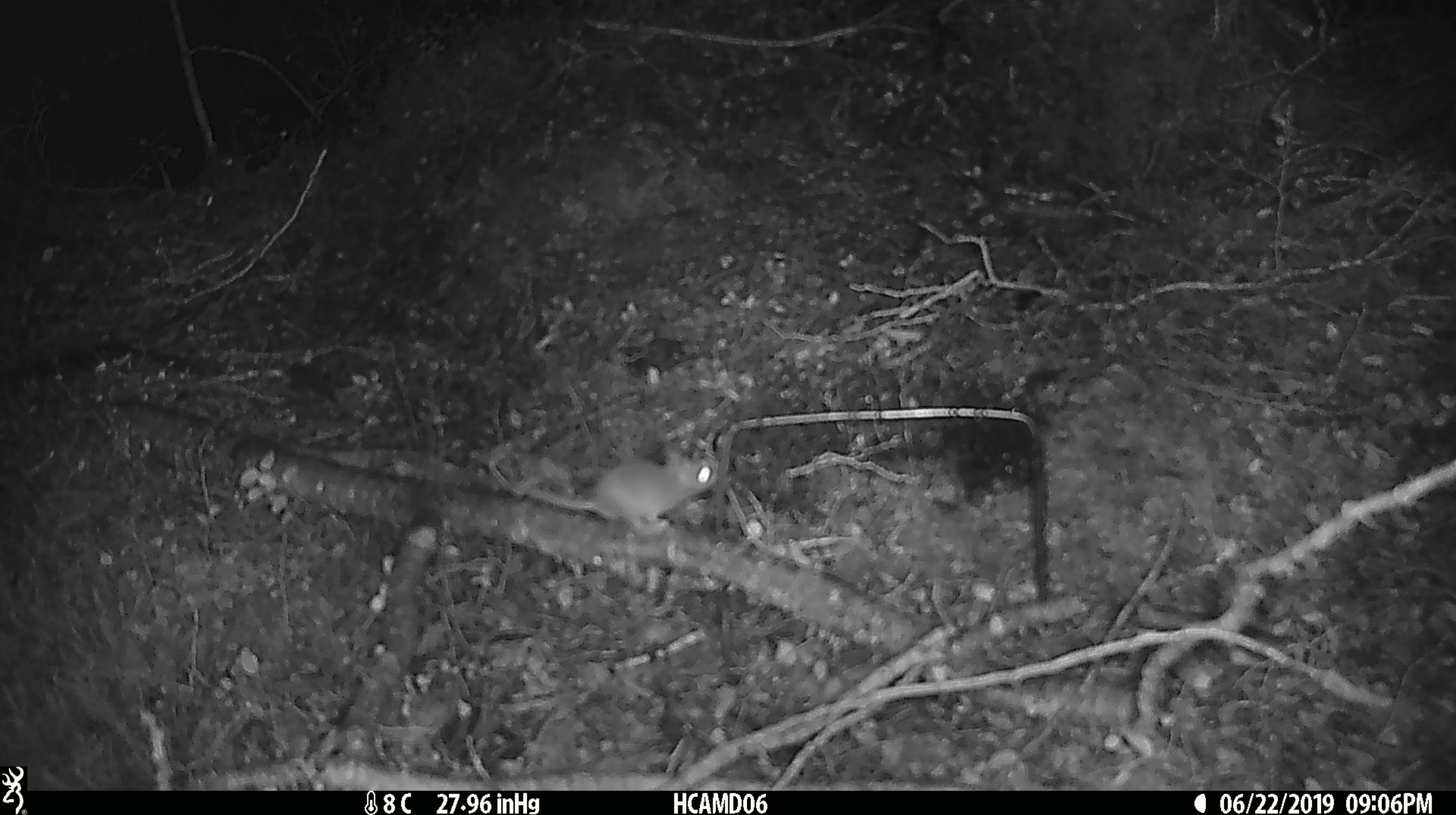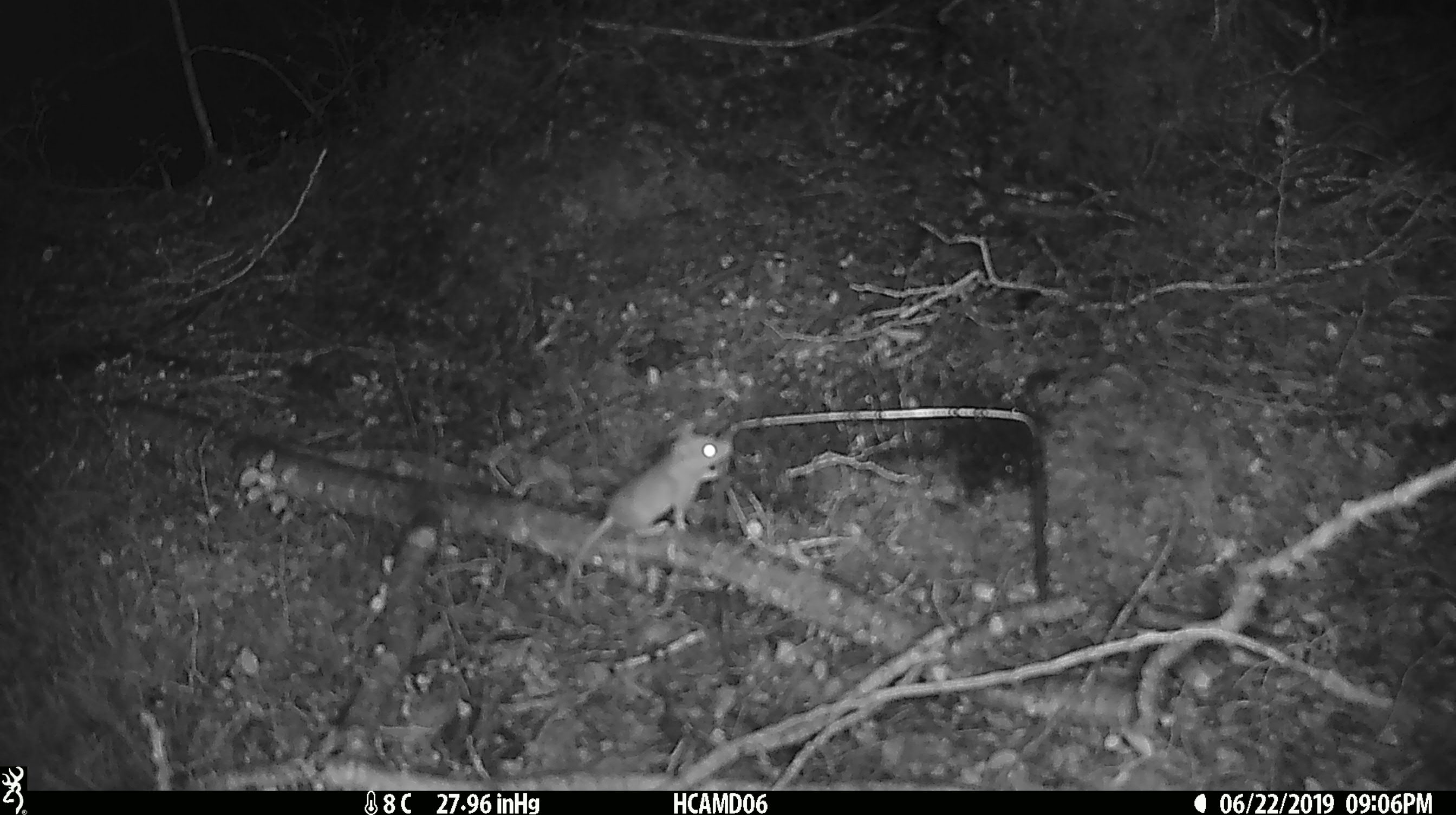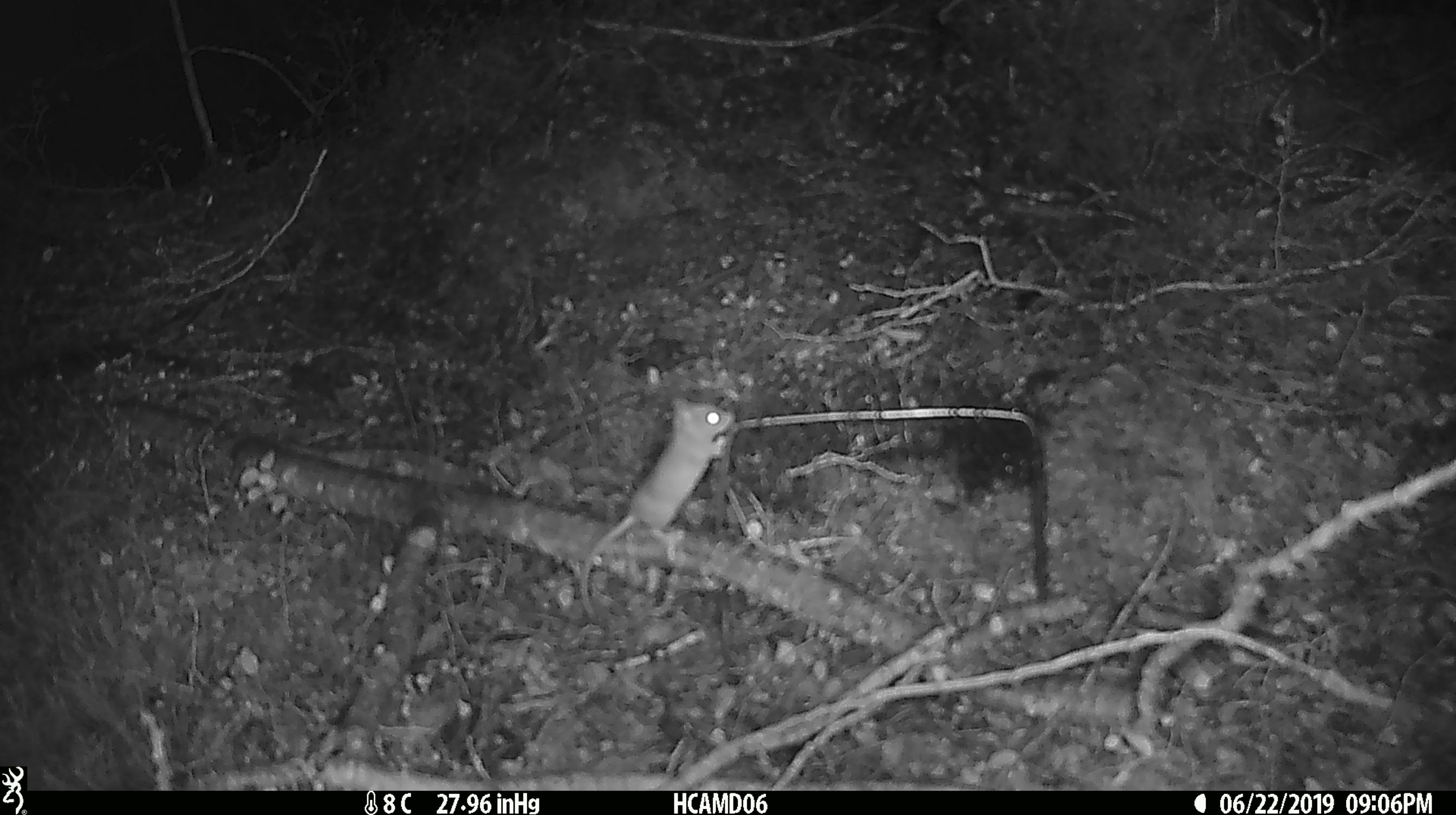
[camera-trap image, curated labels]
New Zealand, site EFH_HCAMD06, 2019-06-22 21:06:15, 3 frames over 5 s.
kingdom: Animalia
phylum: Chordata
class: Mammalia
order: Rodentia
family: Muridae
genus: Mus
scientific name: Mus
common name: mouse